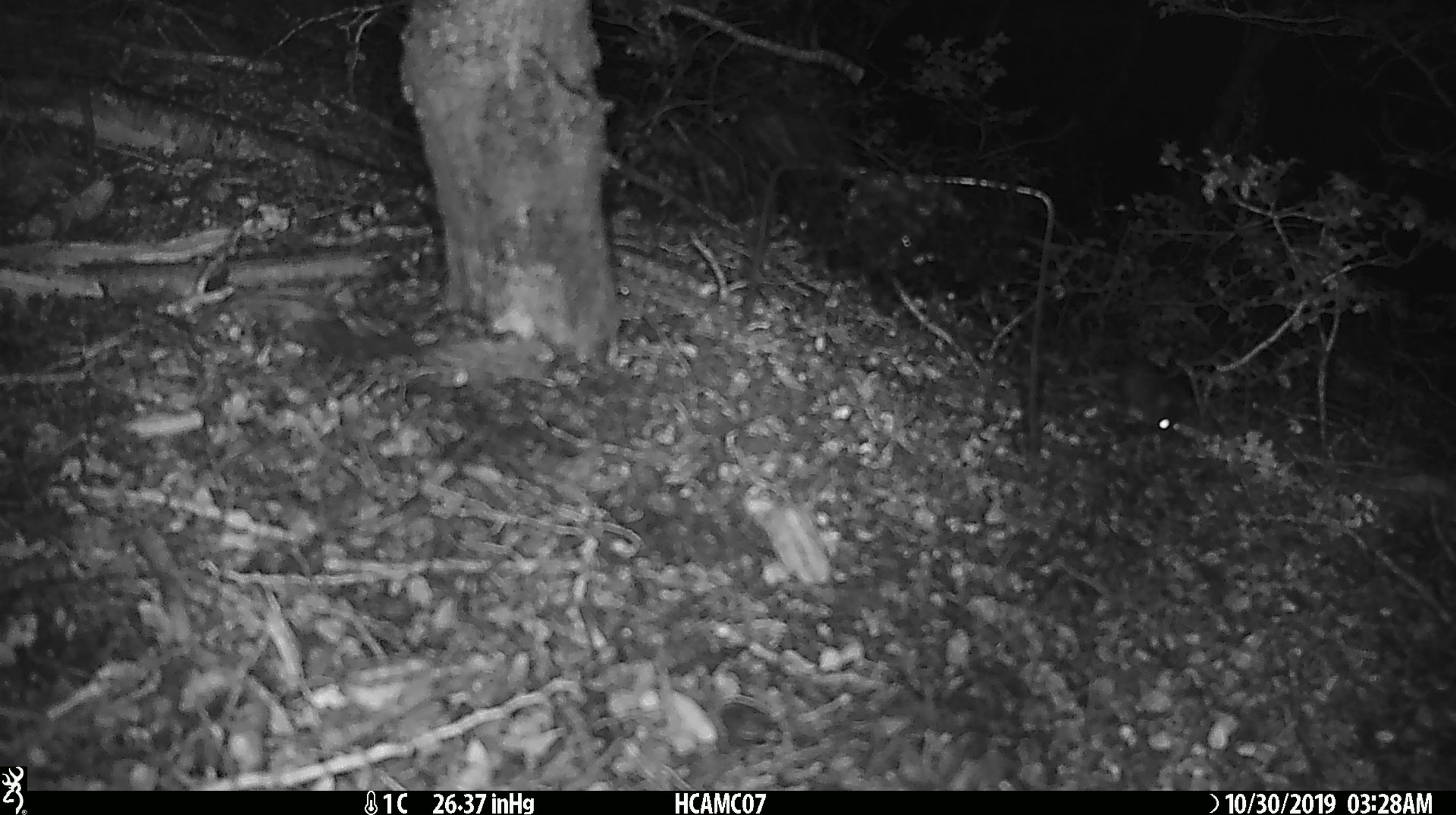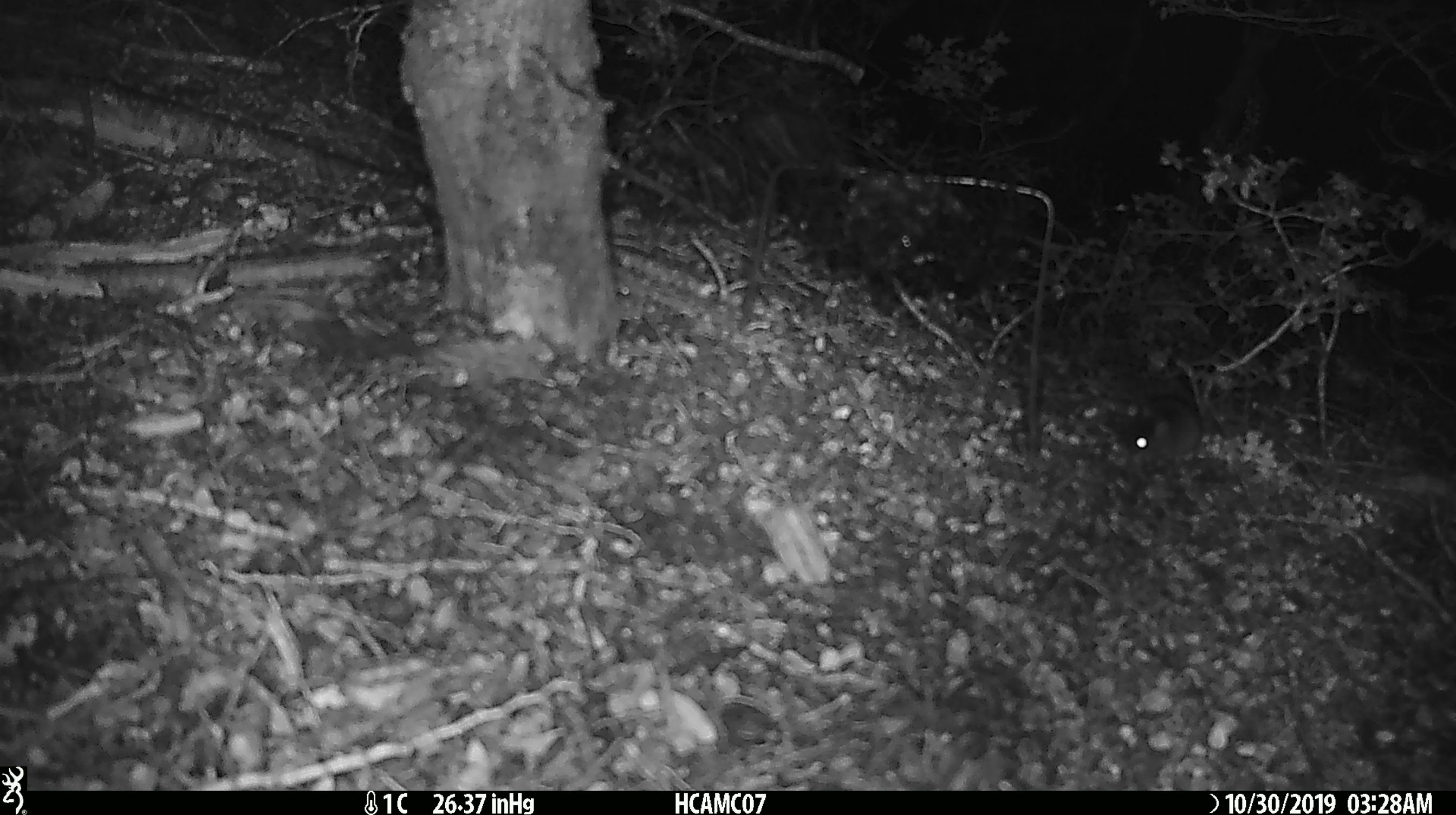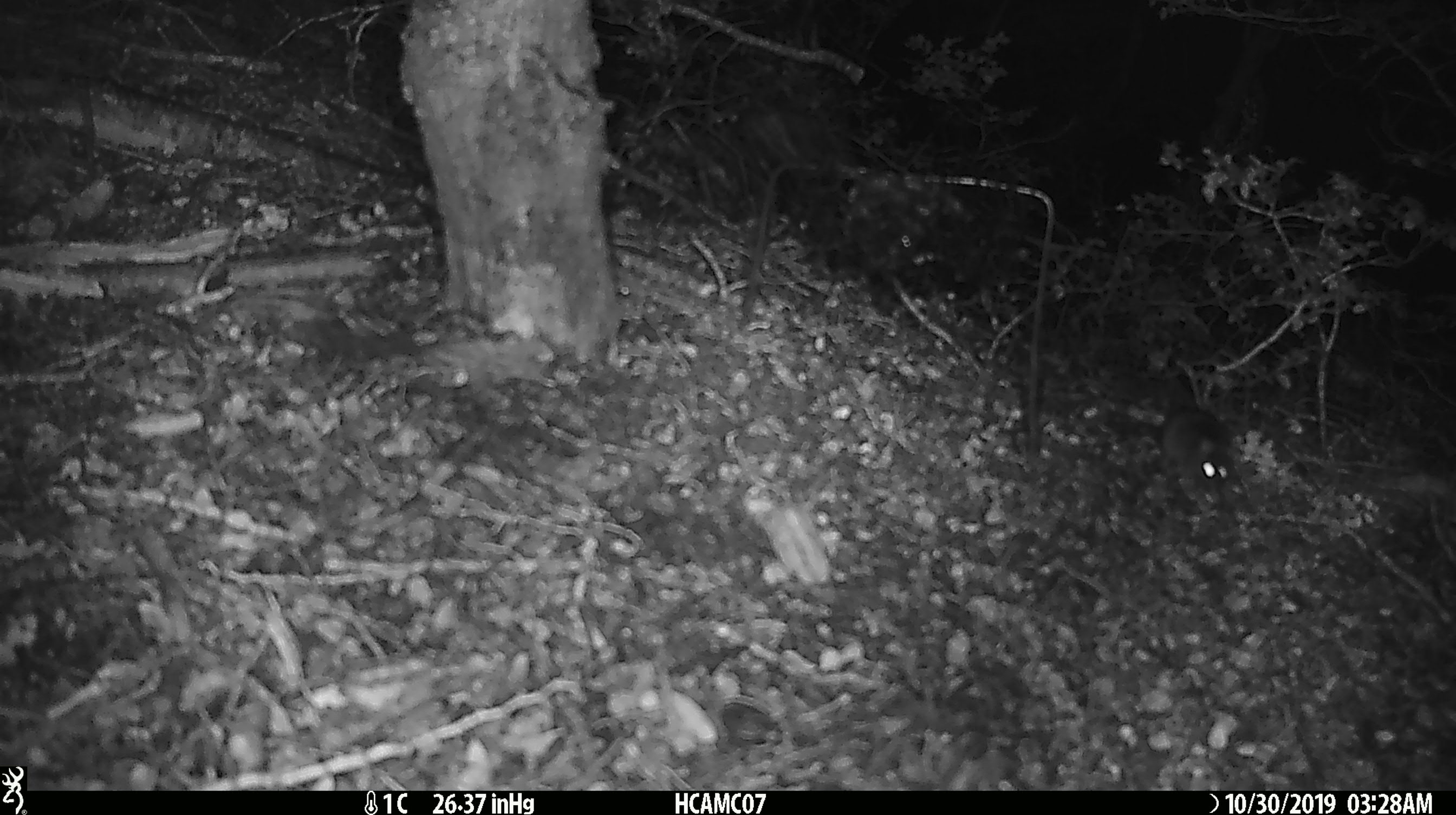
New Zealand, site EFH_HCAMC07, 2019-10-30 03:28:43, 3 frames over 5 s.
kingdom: Animalia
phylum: Chordata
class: Mammalia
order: Rodentia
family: Muridae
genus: Mus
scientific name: Mus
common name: mouse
Mouse (Mus).